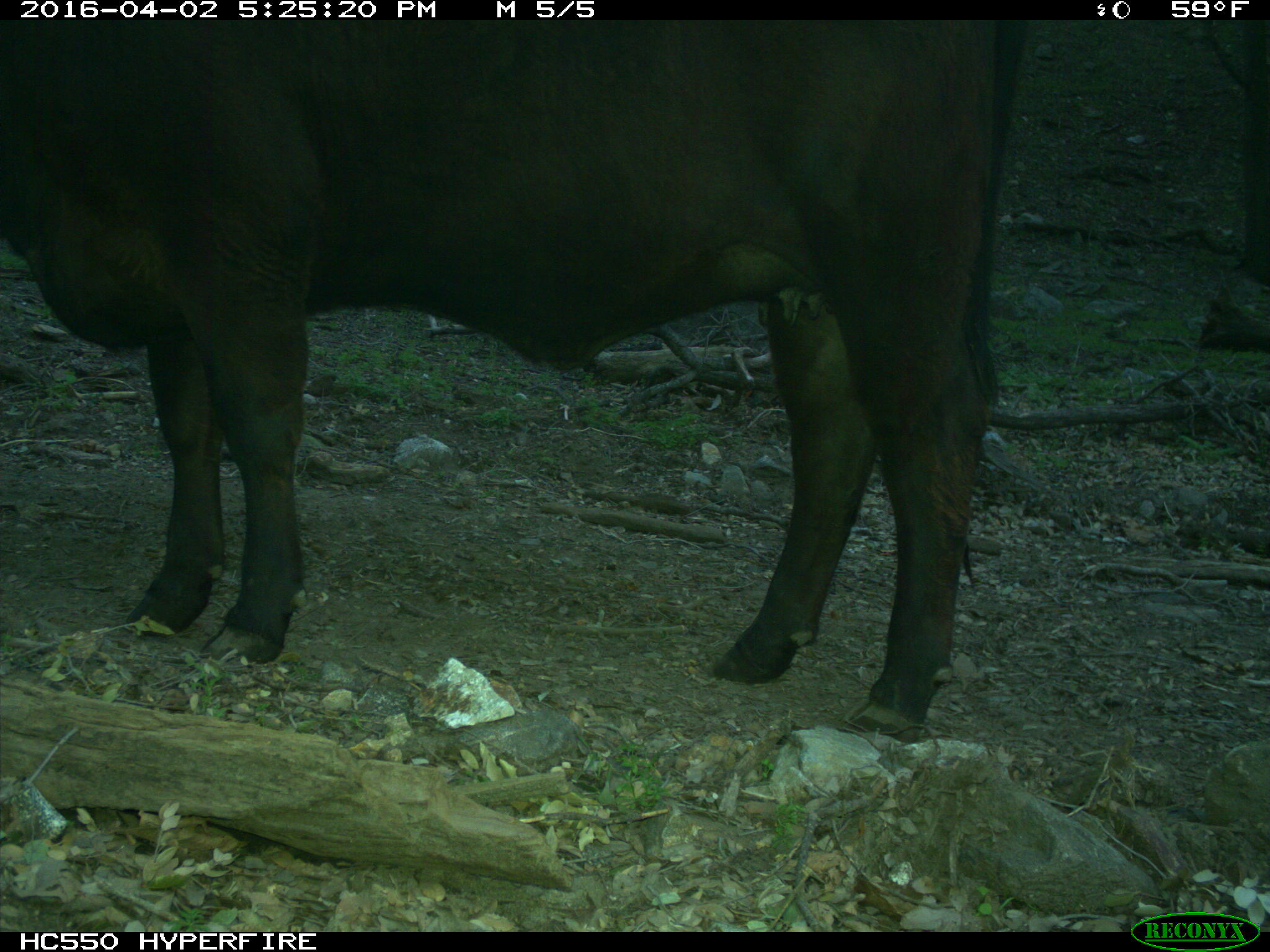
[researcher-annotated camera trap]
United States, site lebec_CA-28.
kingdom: Animalia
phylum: Chordata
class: Mammalia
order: Artiodactyla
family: Bovidae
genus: Bos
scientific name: Bos taurus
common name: domestic cow